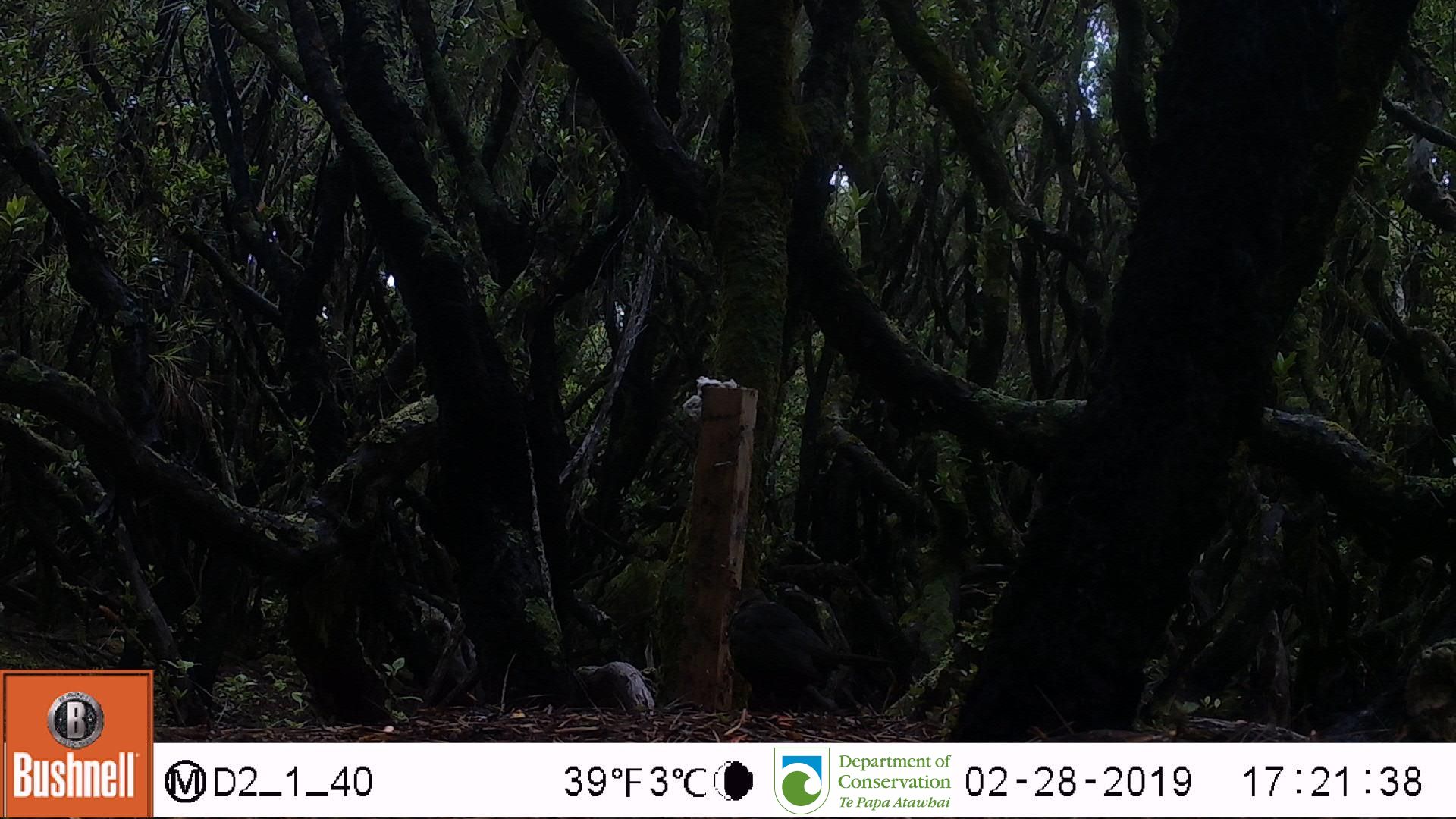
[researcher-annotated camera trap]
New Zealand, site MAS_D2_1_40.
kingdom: Animalia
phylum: Chordata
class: Aves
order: Passeriformes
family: Turdidae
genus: Turdus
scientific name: Turdus merula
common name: eurasian blackbird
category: blackbird